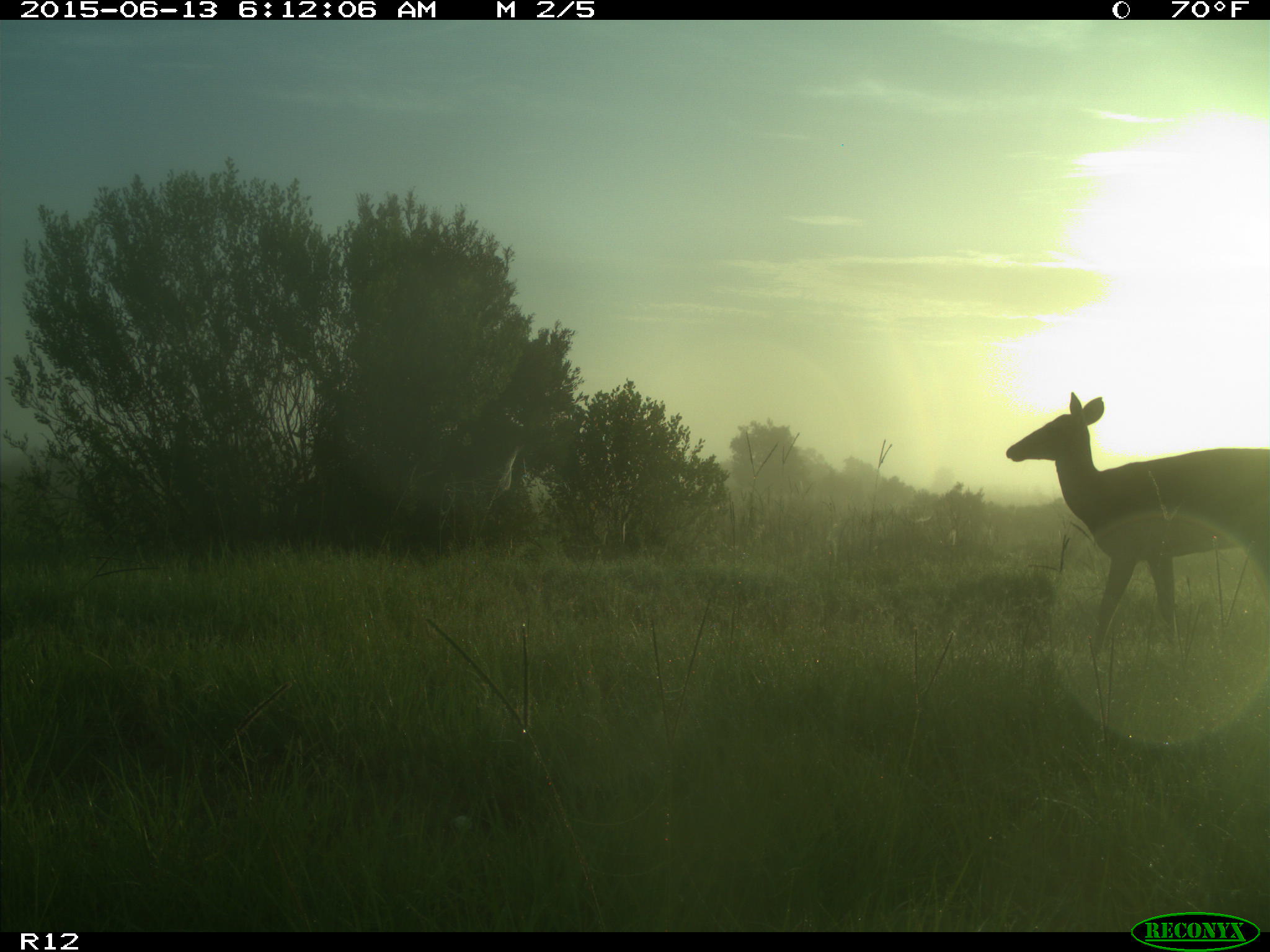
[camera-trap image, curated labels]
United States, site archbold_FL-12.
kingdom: Animalia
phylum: Chordata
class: Mammalia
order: Artiodactyla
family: Cervidae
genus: Odocoileus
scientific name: Odocoileus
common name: deer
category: unidentified deer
Unidentified deer (deer) (Odocoileus).